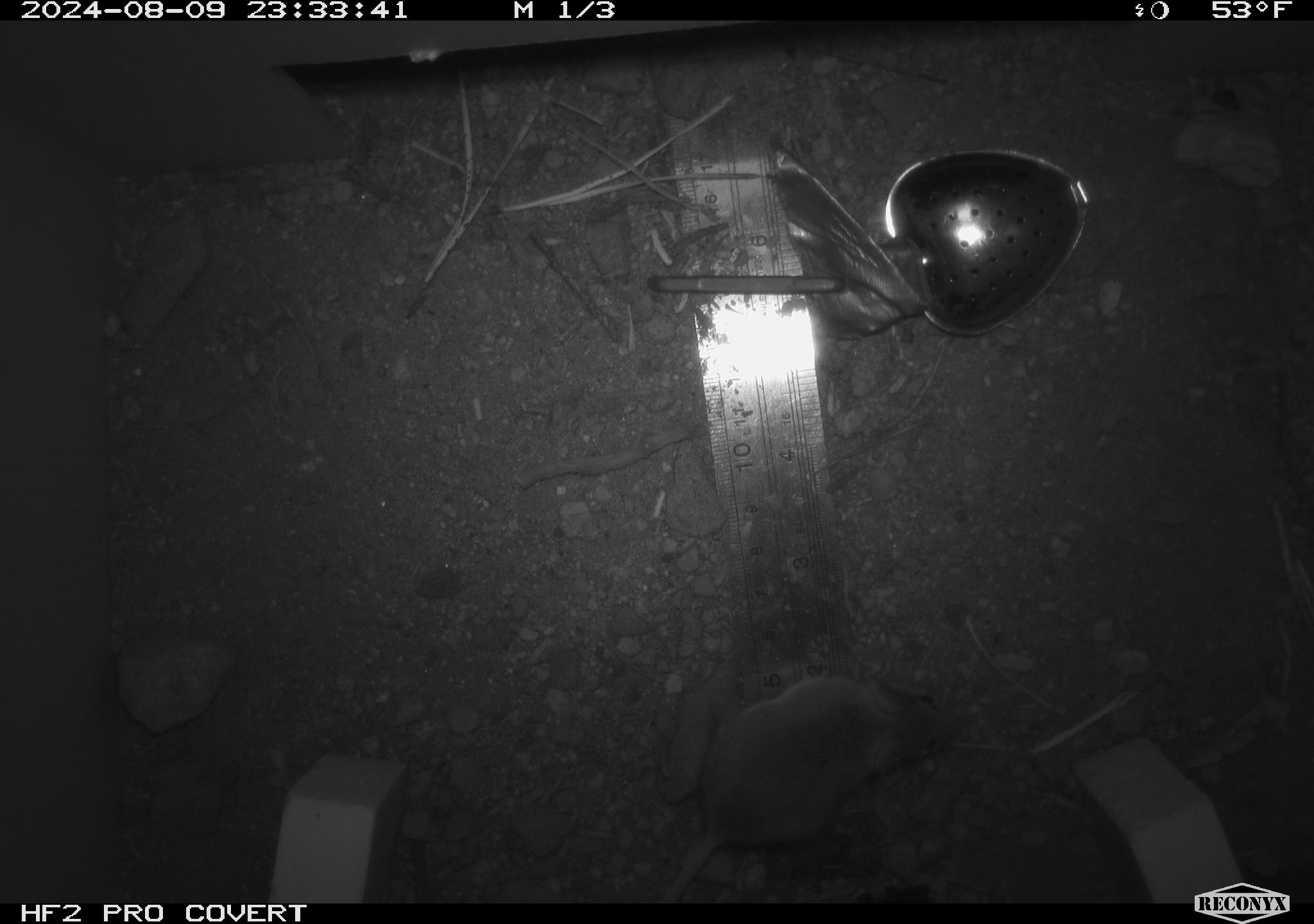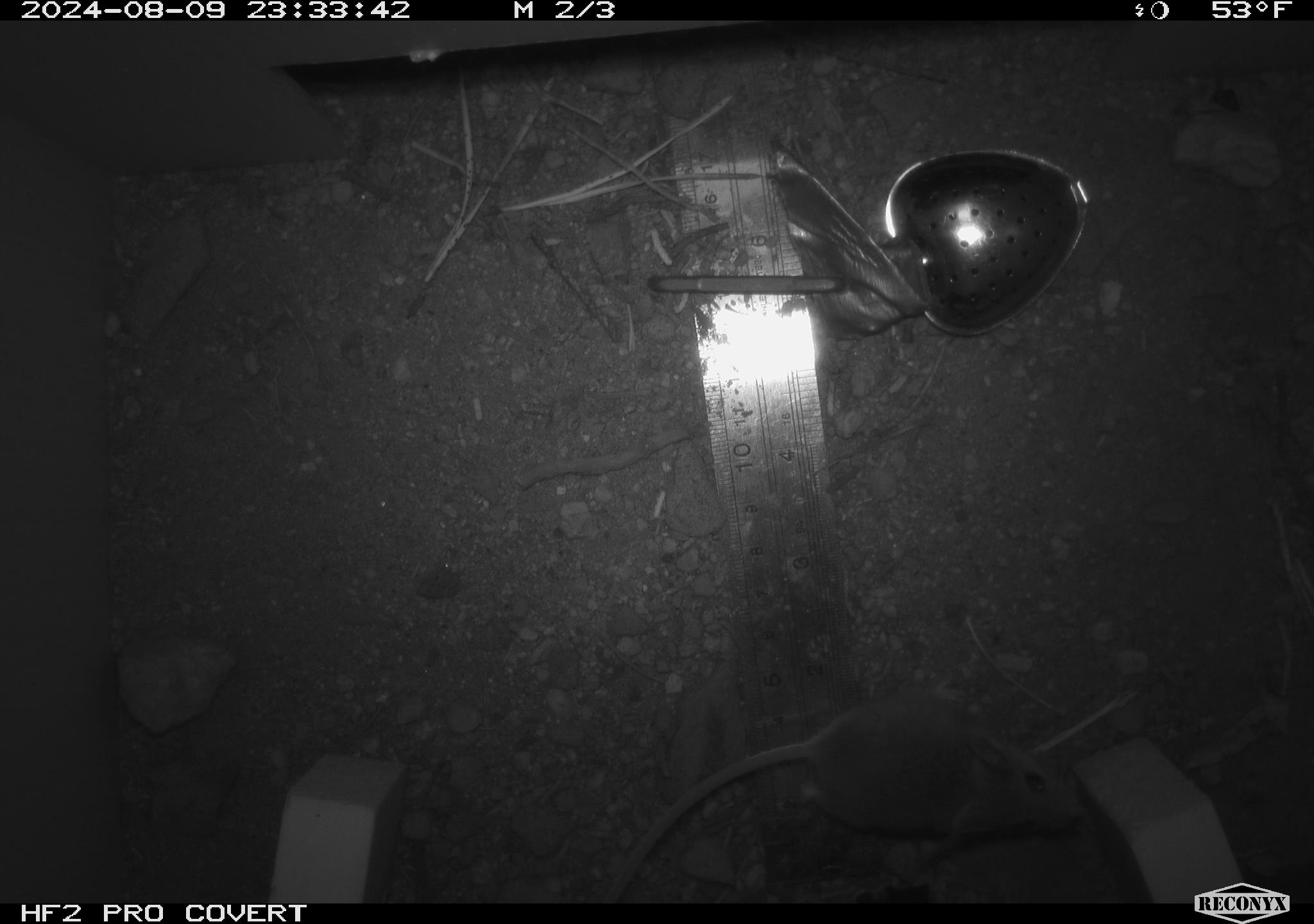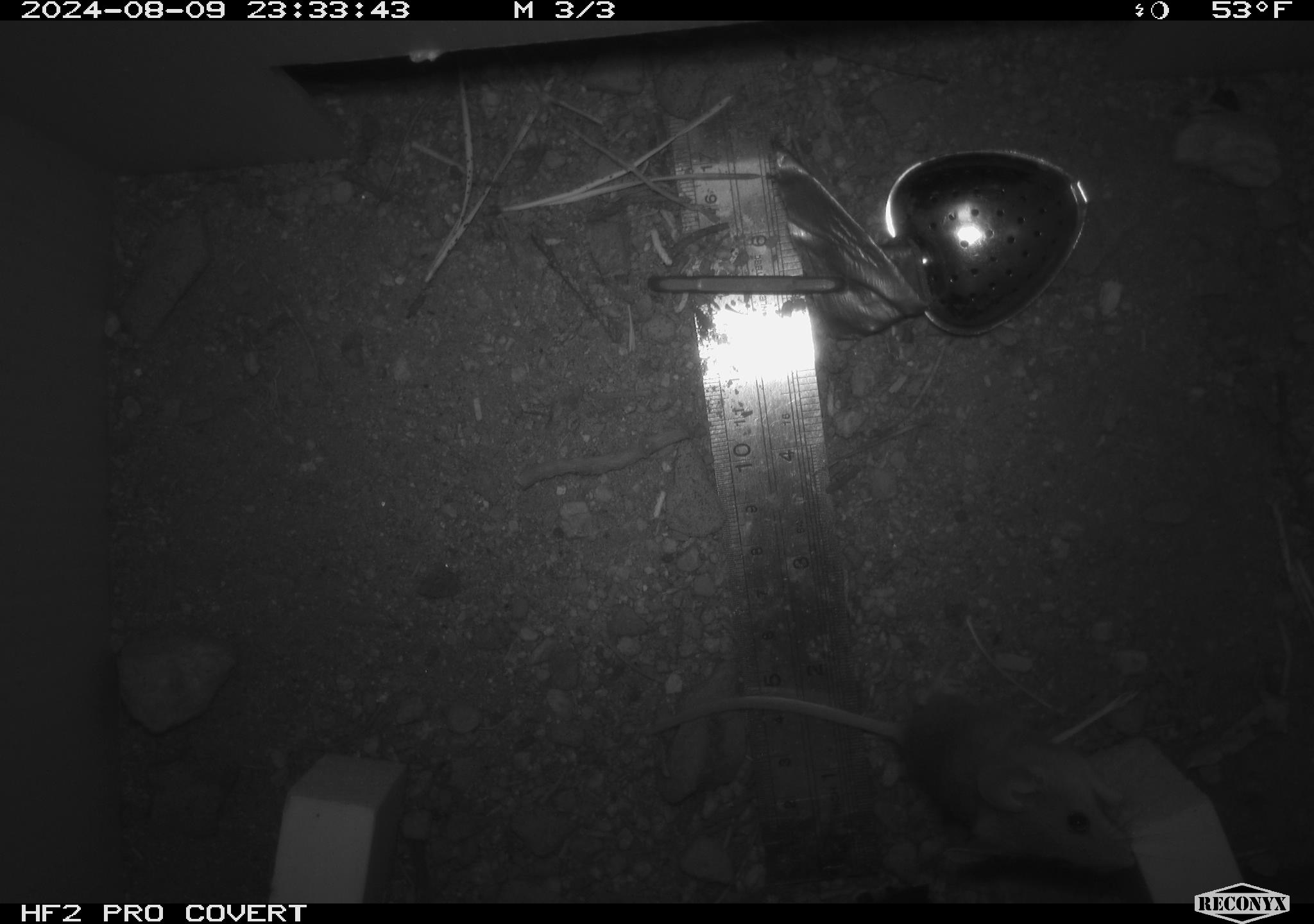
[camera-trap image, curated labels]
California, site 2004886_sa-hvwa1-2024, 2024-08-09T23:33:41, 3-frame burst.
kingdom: Animalia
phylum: Chordata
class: Mammalia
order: Rodentia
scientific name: Rodentia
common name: mouse species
Mouse species (Rodentia).